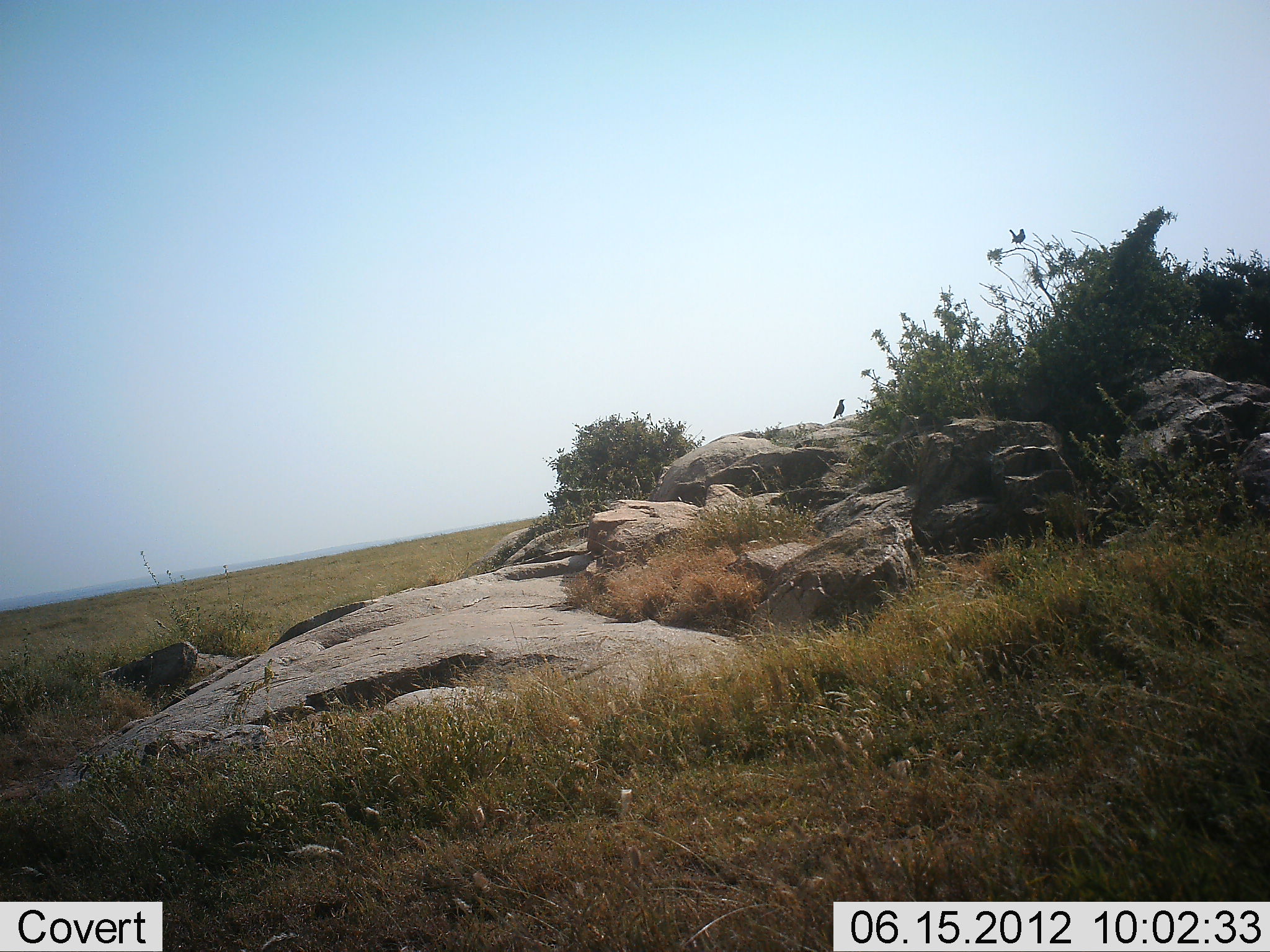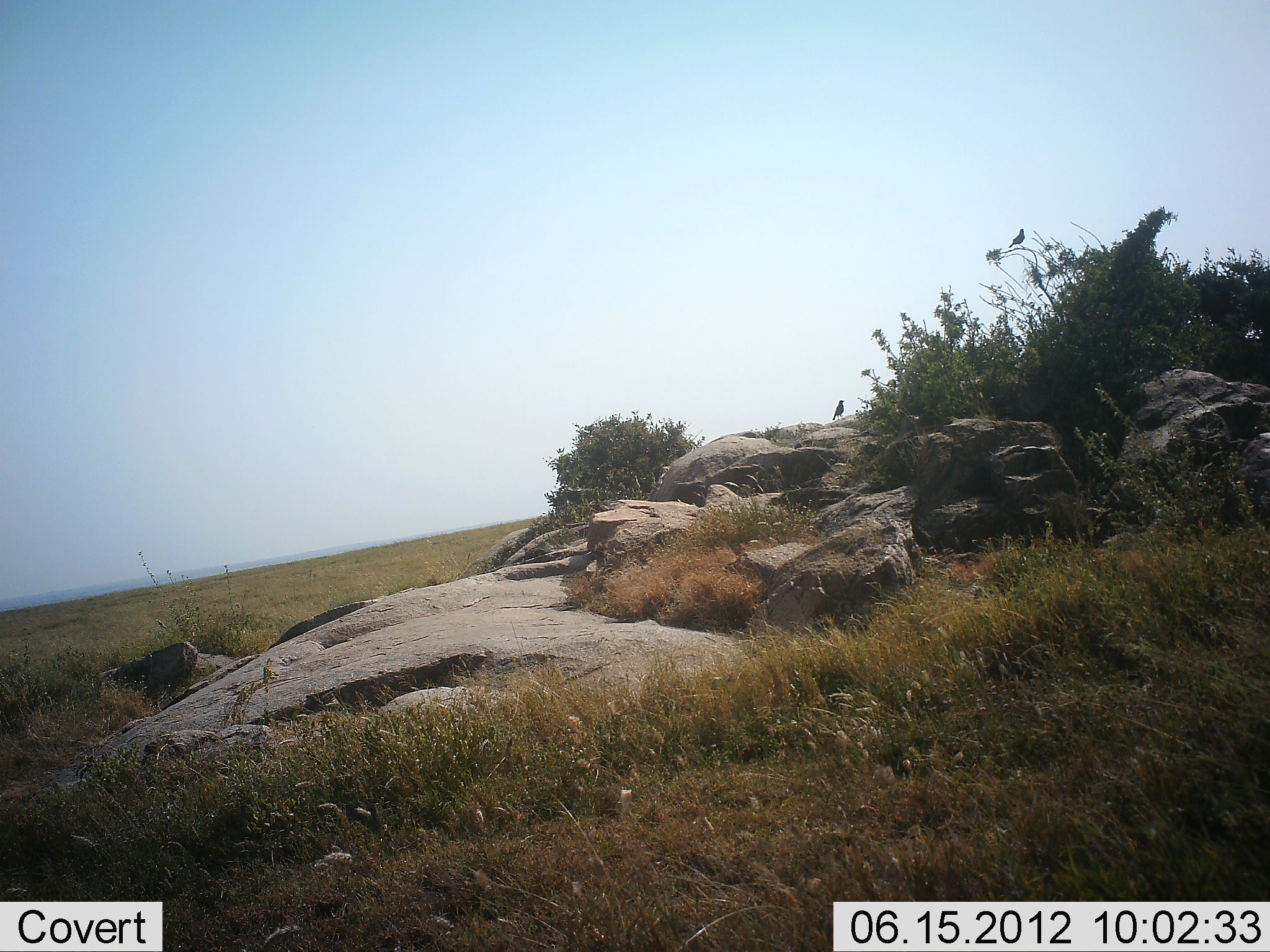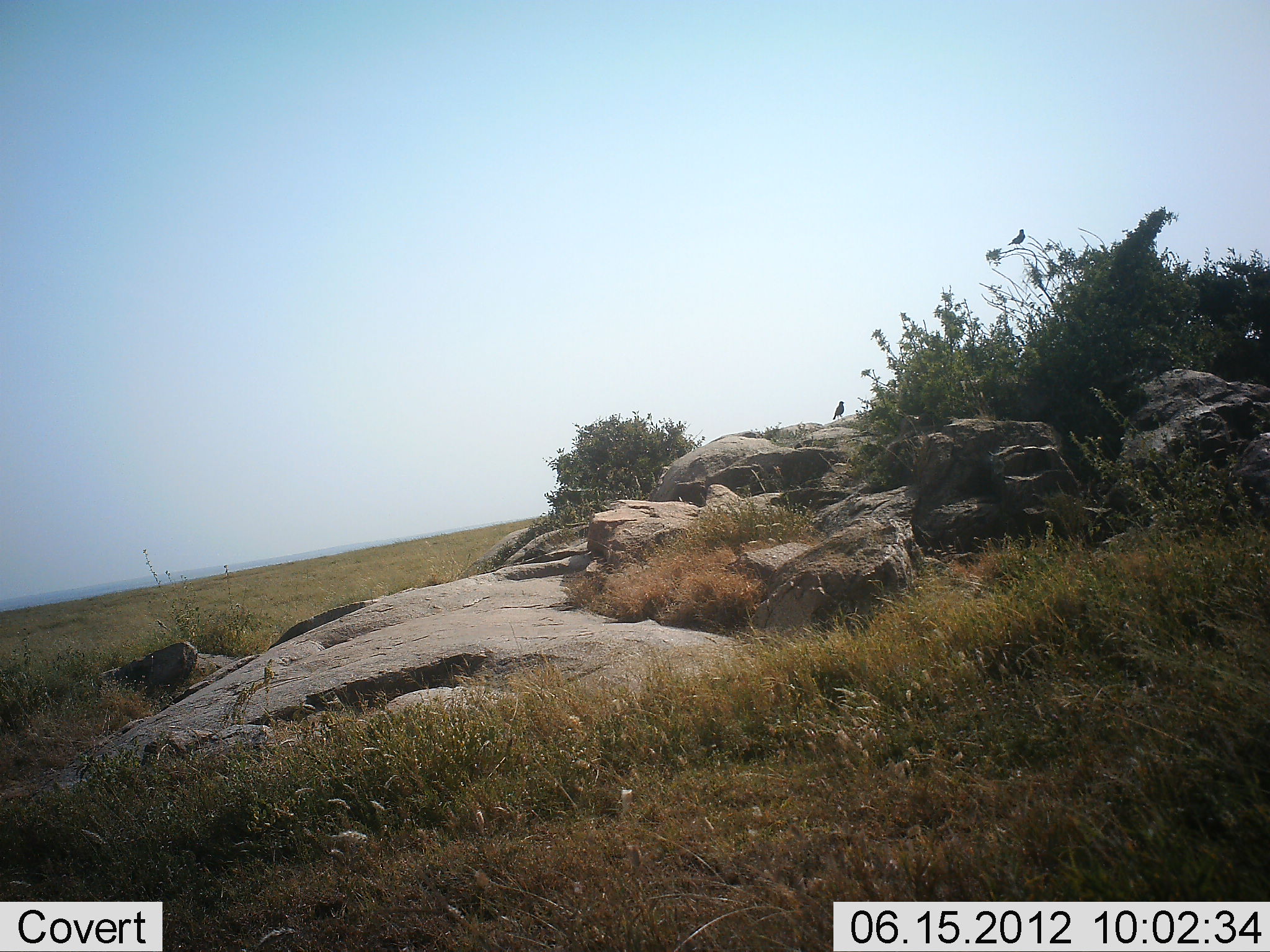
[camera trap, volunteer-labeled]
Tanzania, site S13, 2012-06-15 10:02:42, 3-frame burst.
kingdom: Animalia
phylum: Chordata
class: Aves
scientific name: Aves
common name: bird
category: otherbird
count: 2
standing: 90%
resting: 20%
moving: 0%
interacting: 0%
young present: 0%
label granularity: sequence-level